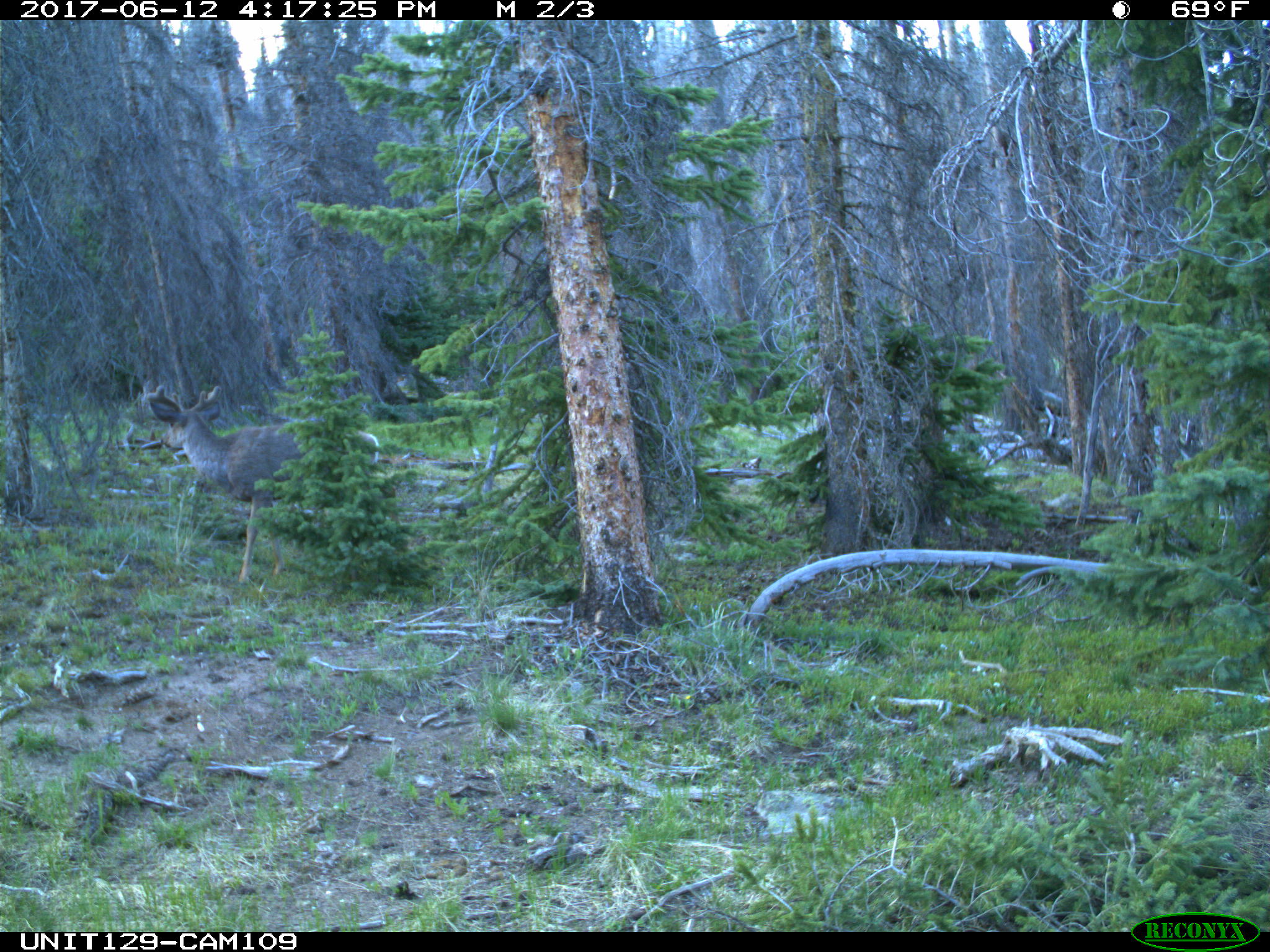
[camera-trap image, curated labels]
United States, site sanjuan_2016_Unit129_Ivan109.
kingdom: Animalia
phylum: Chordata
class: Mammalia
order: Artiodactyla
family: Cervidae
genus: Odocoileus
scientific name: Odocoileus hemionus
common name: mule deer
Odocoileus hemionus (mule deer).